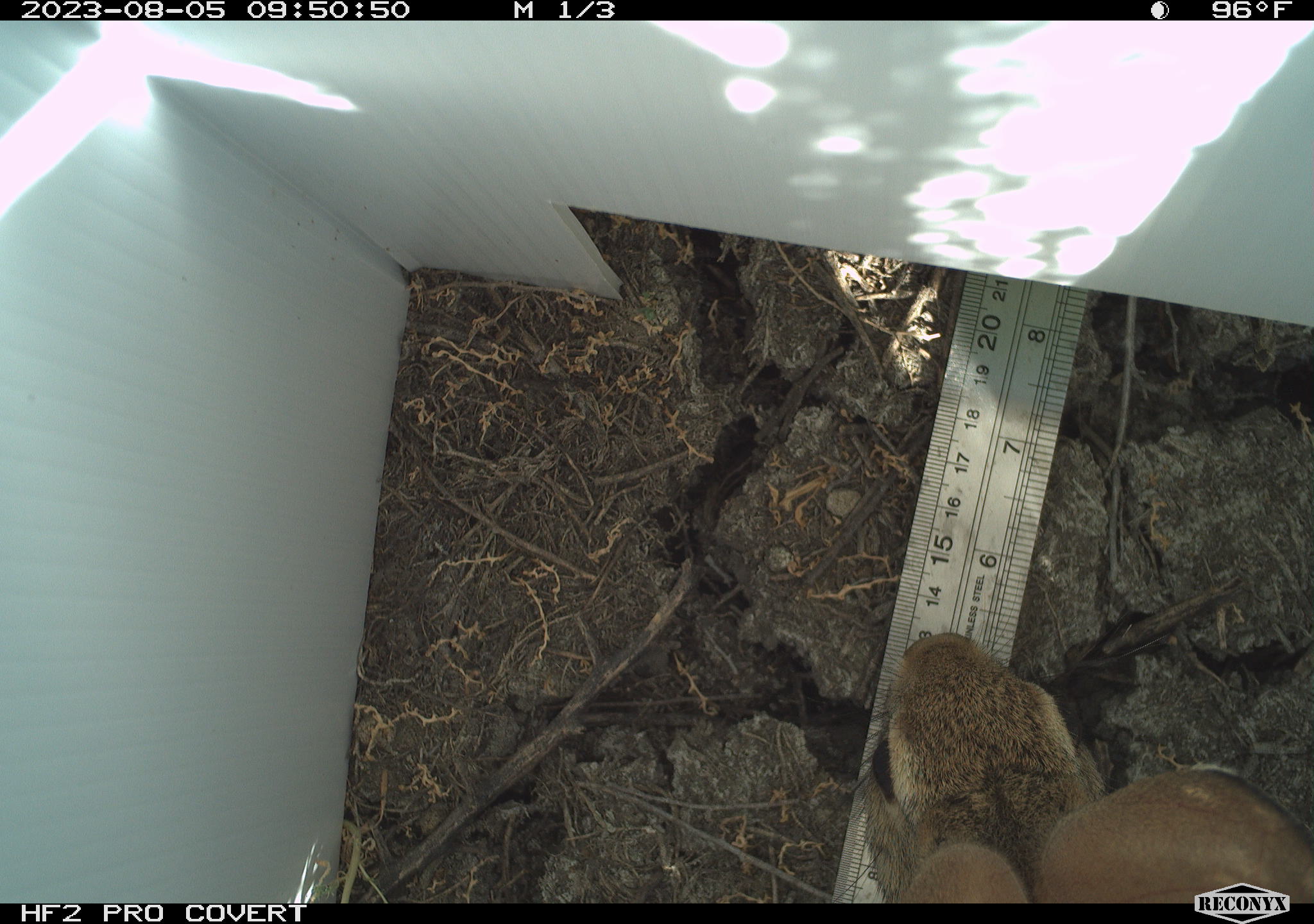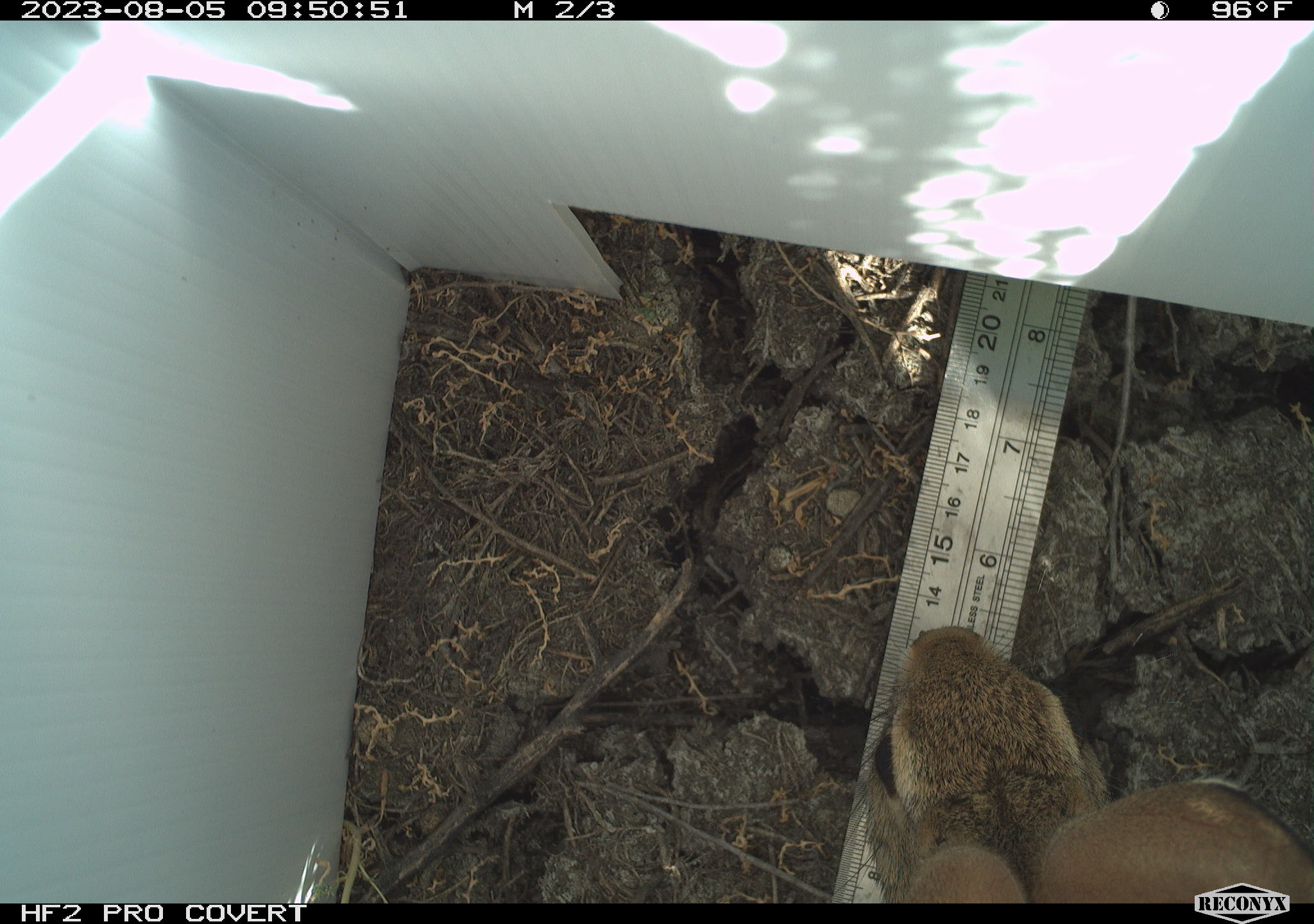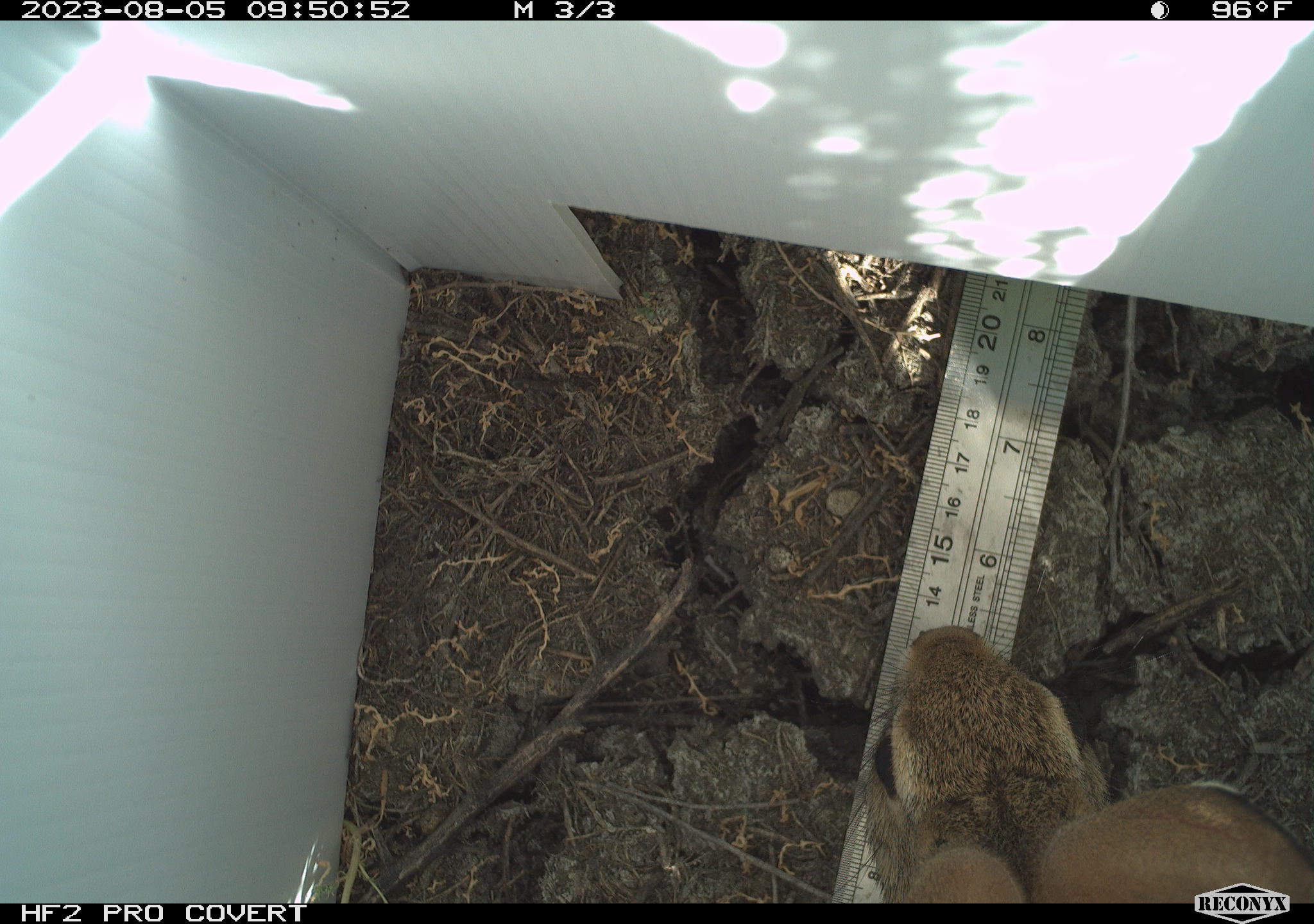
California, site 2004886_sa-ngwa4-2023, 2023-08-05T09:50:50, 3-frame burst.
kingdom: Animalia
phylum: Chordata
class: Mammalia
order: Lagomorpha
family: Leporidae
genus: Sylvilagus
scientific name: Sylvilagus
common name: cottontail rabbits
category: sylvilagus species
Sylvilagus species (cottontail rabbits) (Sylvilagus).